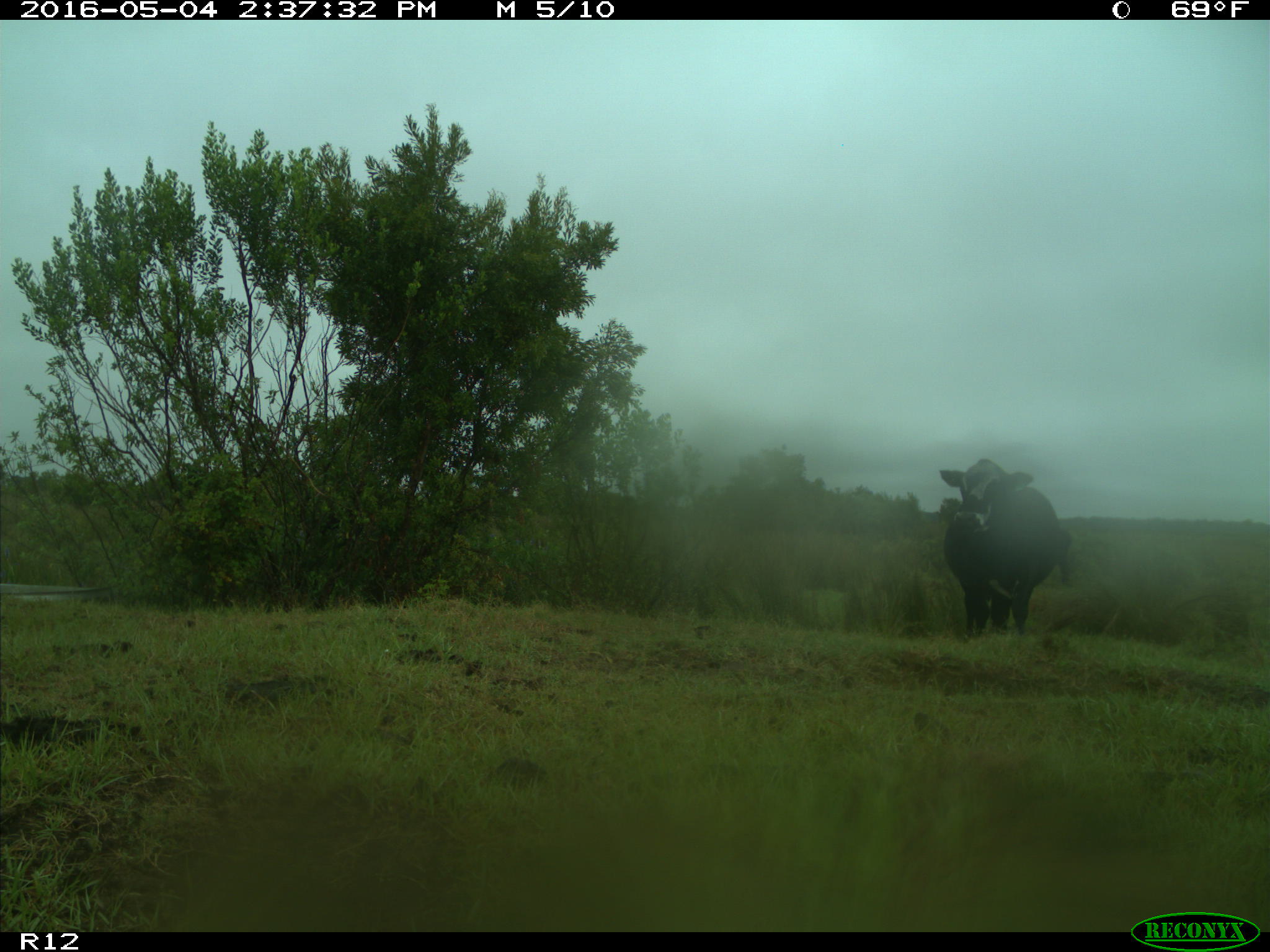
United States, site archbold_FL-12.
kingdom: Animalia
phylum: Chordata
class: Mammalia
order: Artiodactyla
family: Bovidae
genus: Bos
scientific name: Bos taurus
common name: domestic cow